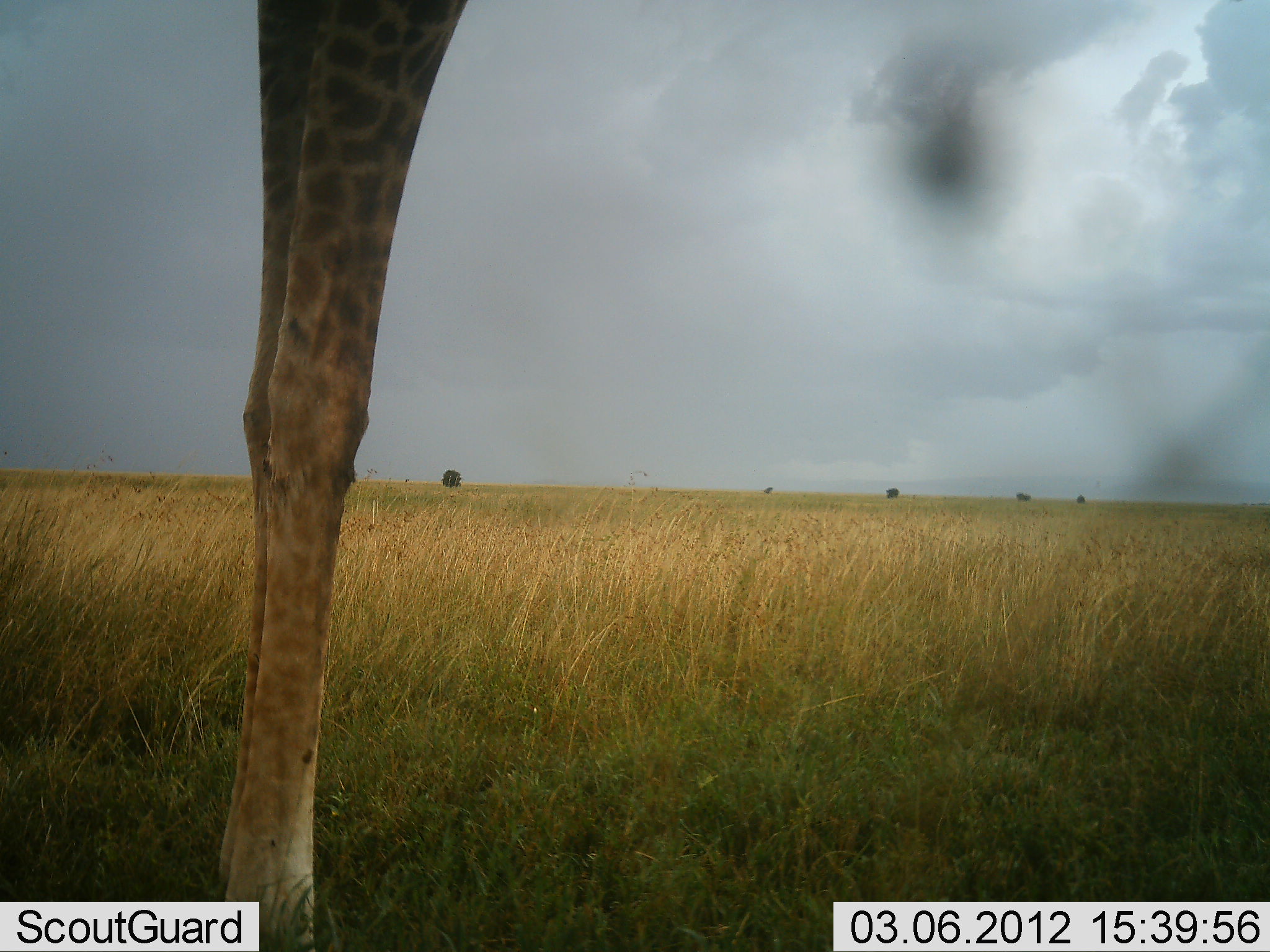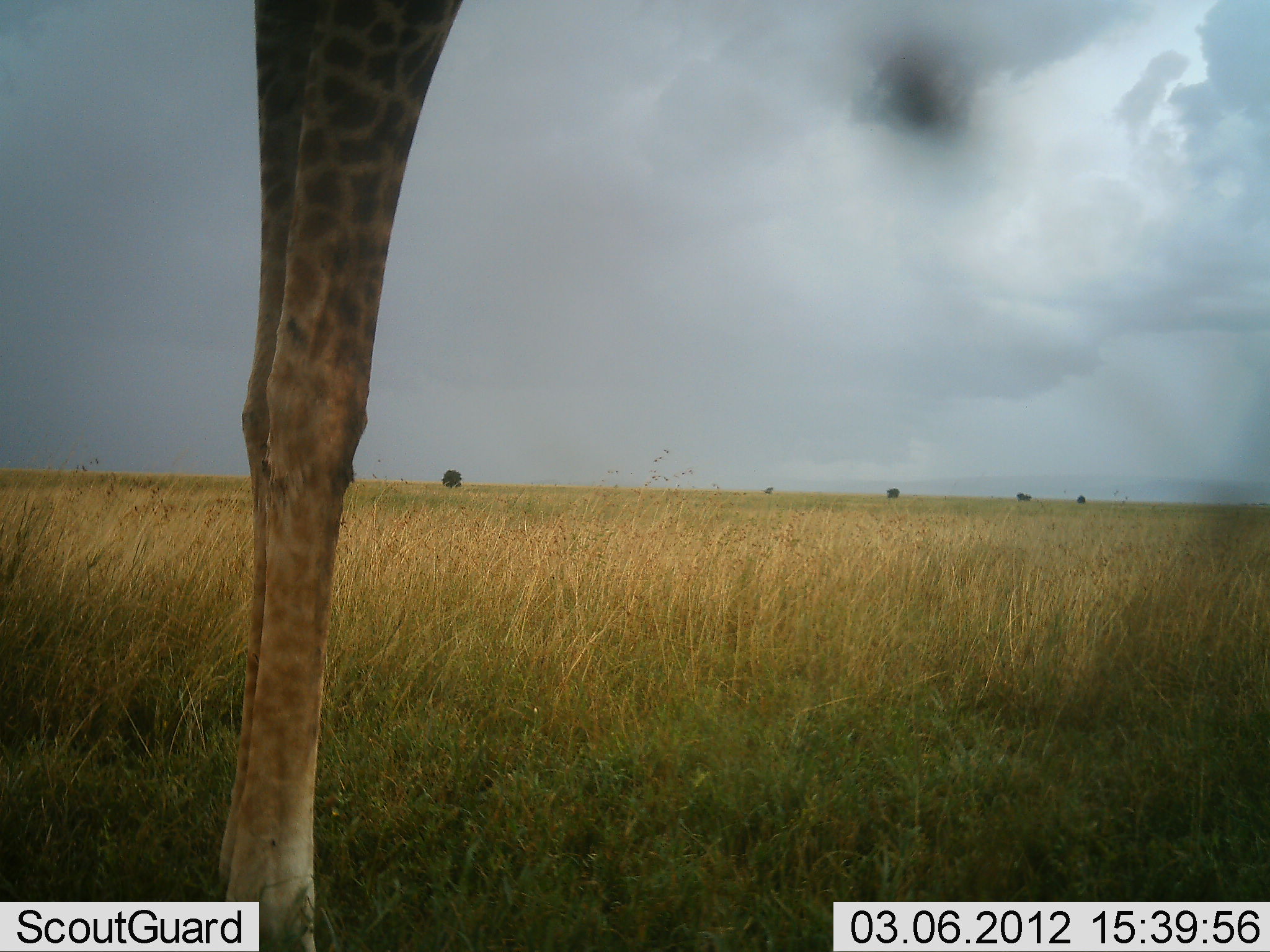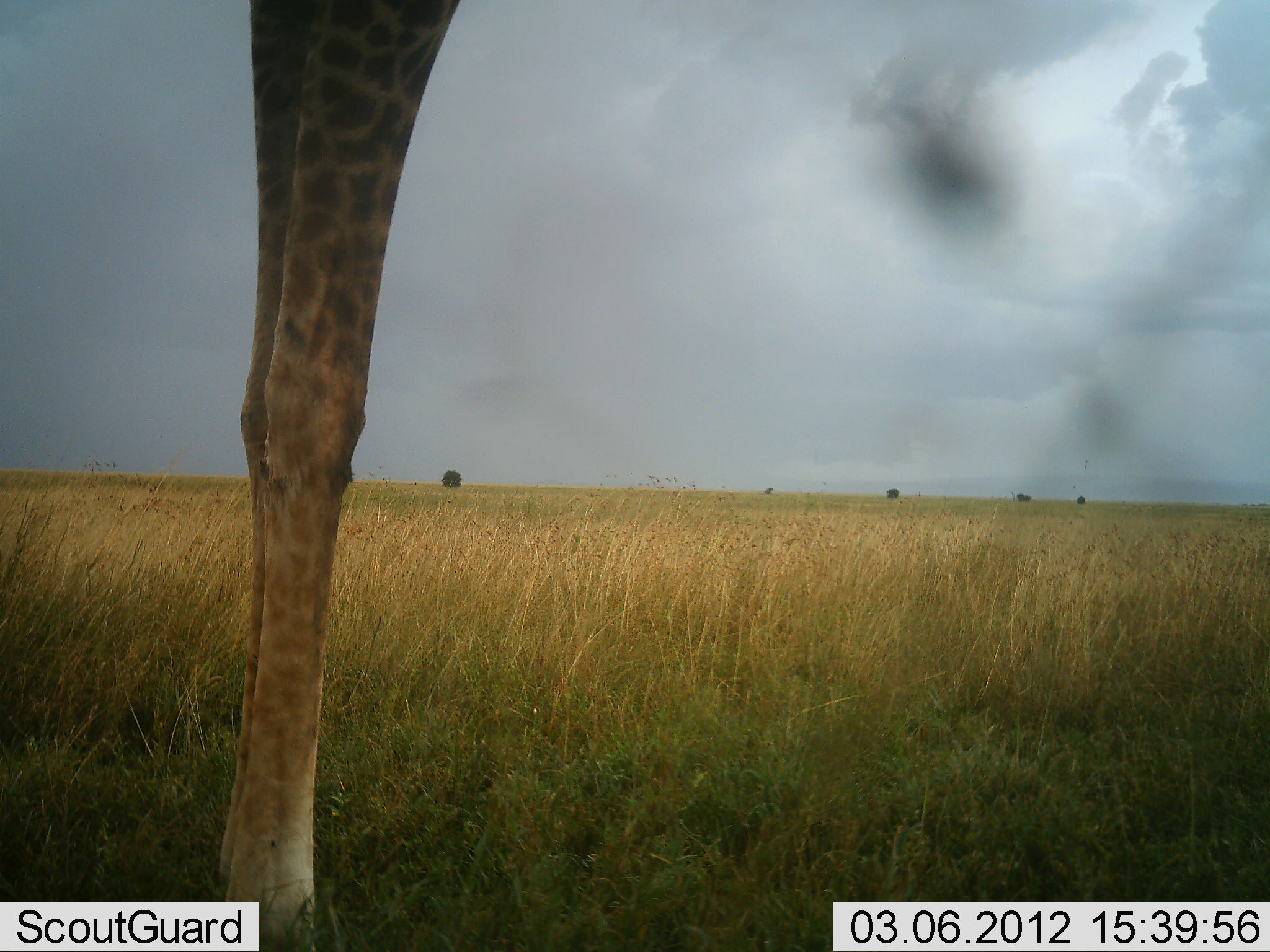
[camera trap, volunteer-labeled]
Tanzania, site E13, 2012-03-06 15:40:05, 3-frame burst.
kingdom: Animalia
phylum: Chordata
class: Mammalia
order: Artiodactyla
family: Giraffidae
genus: Giraffa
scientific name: Giraffa camelopardalis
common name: giraffe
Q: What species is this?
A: Giraffe (Giraffa camelopardalis).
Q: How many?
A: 1.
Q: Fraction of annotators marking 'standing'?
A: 100%.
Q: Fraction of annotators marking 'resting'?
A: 0%.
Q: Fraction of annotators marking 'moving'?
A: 0%.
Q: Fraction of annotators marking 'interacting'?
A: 0%.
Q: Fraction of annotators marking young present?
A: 0%.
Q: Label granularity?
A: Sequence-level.